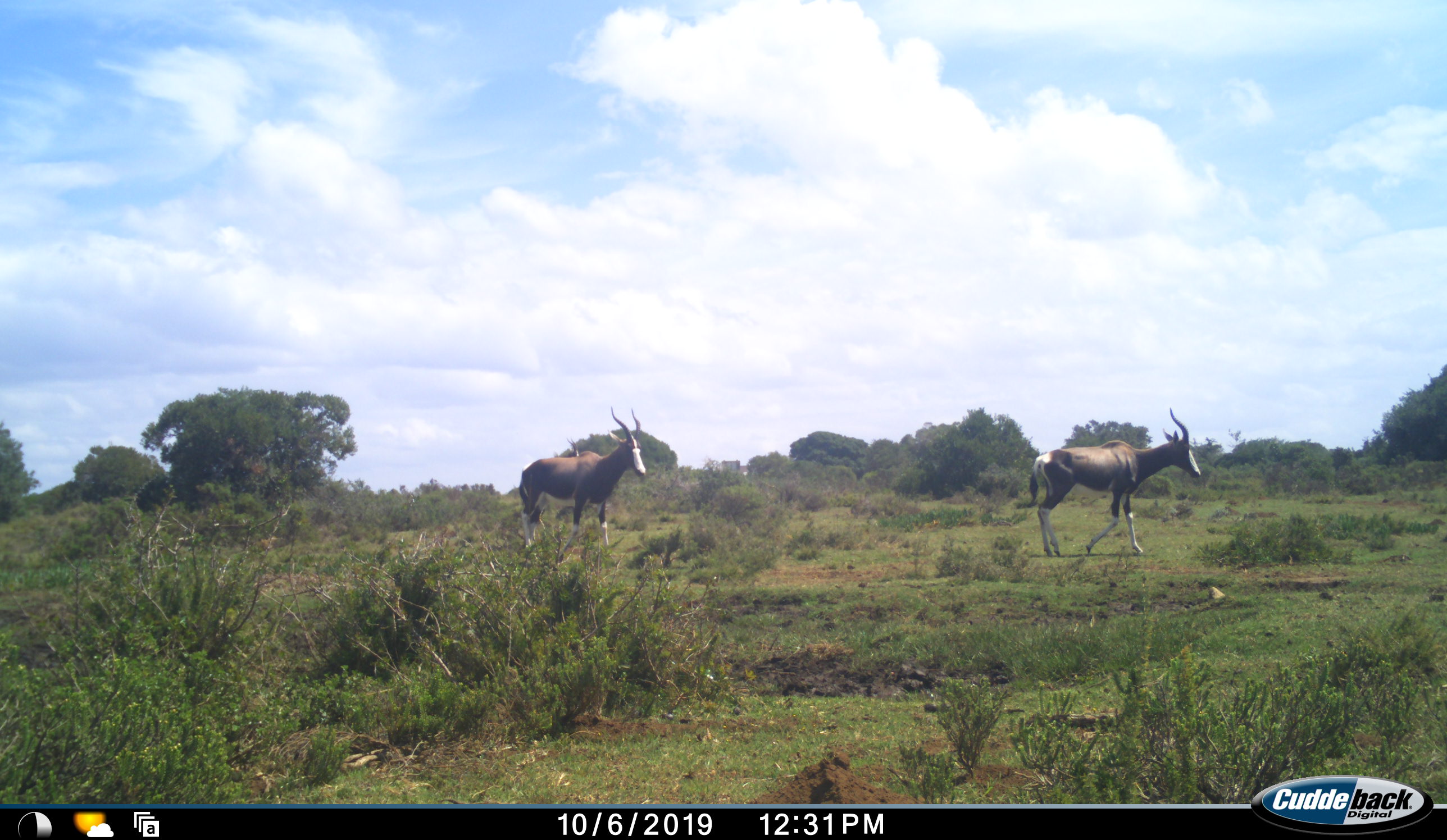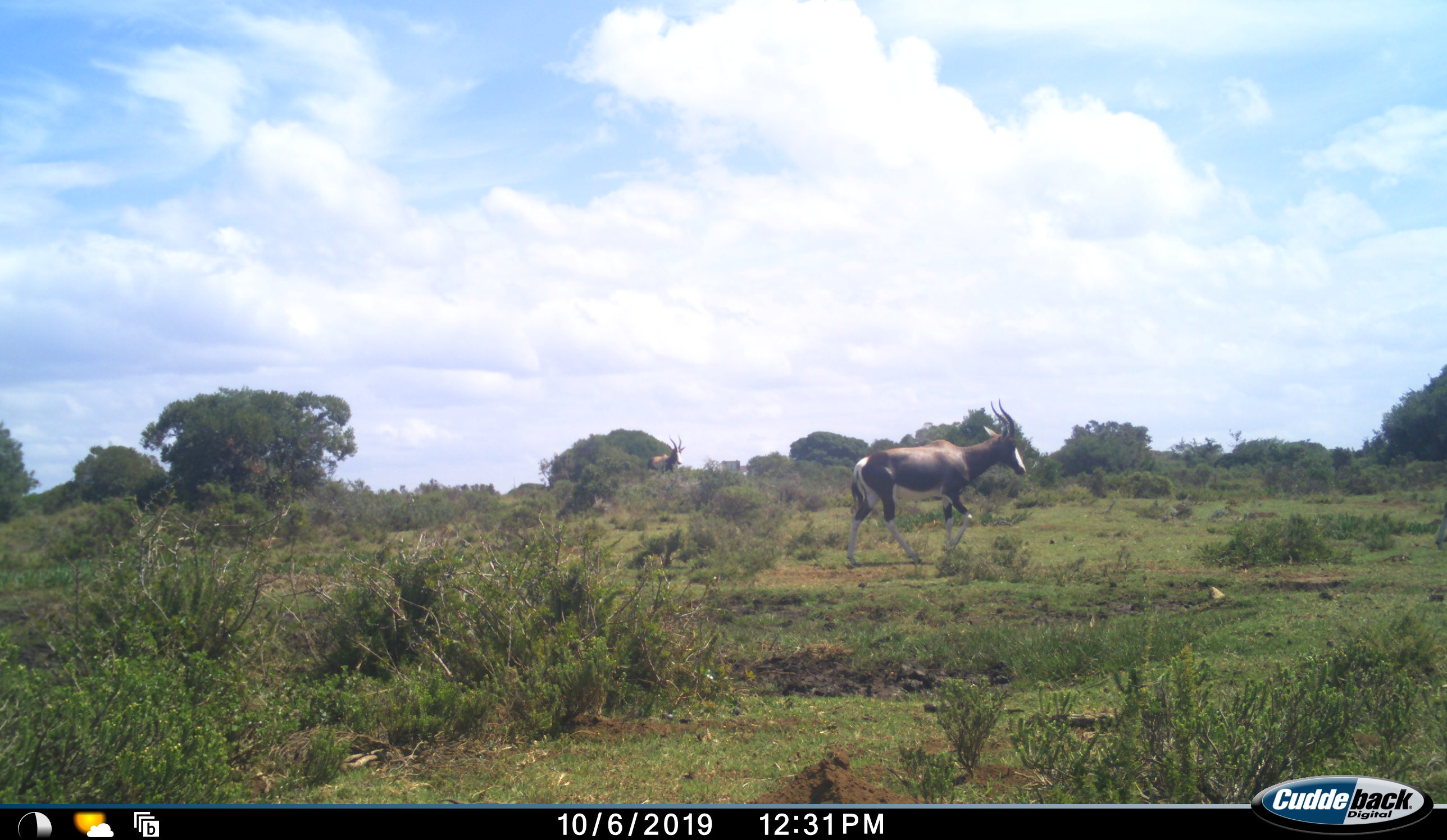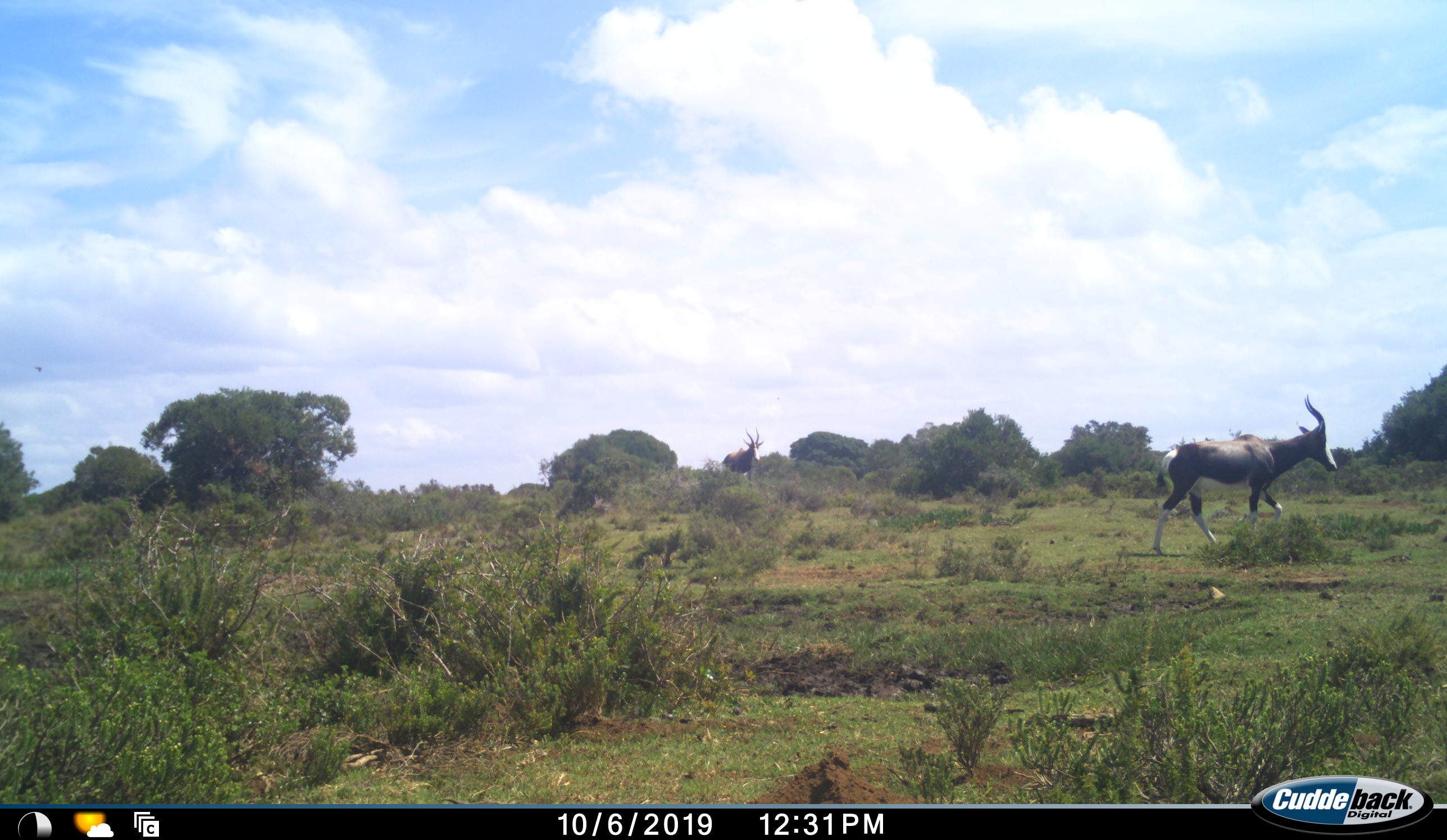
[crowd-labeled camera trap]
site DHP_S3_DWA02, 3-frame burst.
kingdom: Animalia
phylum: Chordata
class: Mammalia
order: Artiodactyla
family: Bovidae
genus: Damaliscus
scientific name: Damaliscus pygargus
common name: bontebok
Bontebok (Damaliscus pygargus), count 3. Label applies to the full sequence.